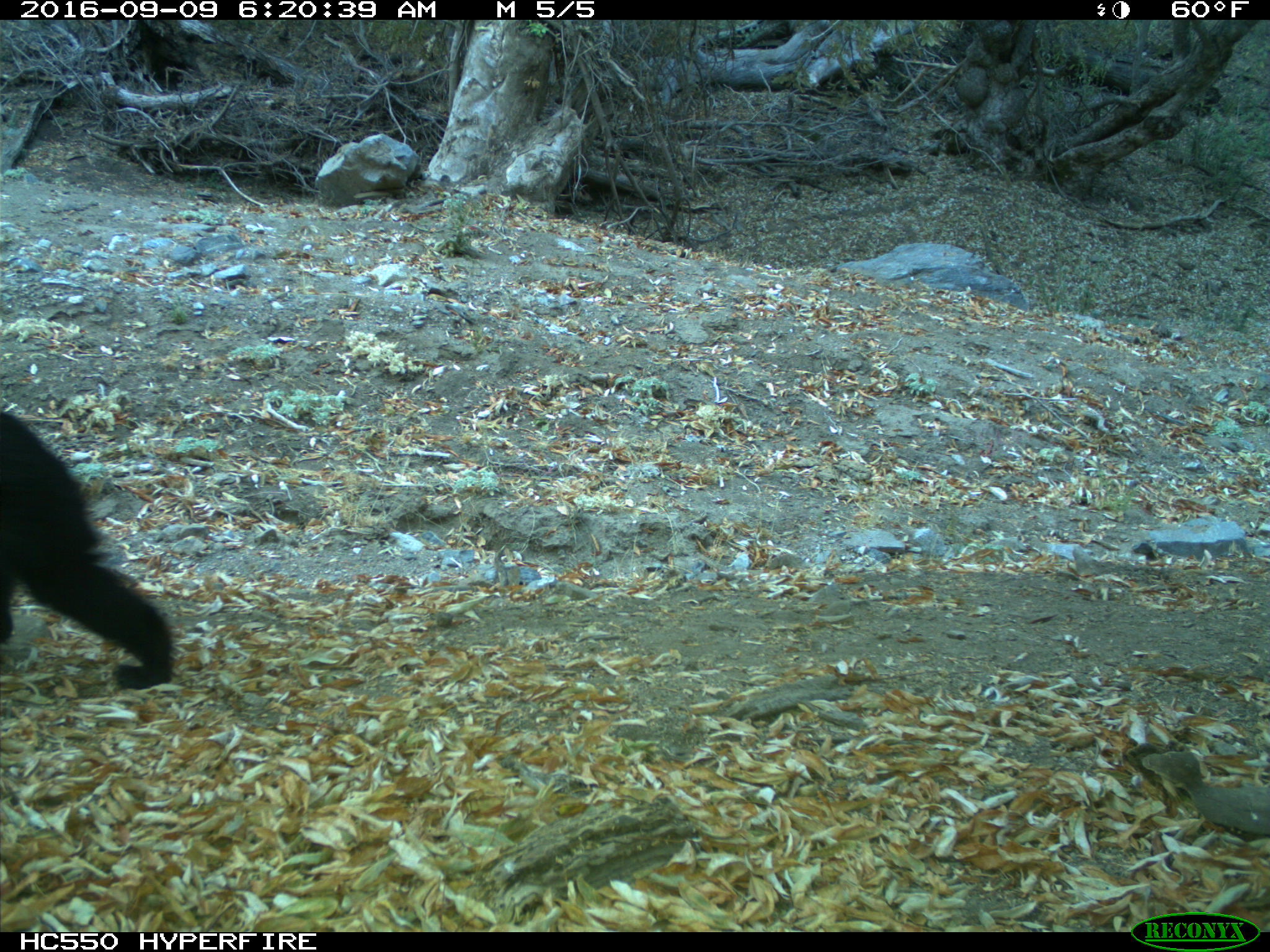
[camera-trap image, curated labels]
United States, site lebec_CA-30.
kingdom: Animalia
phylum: Chordata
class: Mammalia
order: Carnivora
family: Ursidae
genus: Ursus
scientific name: Ursus americanus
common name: american black bear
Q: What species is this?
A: Ursus americanus (american black bear).